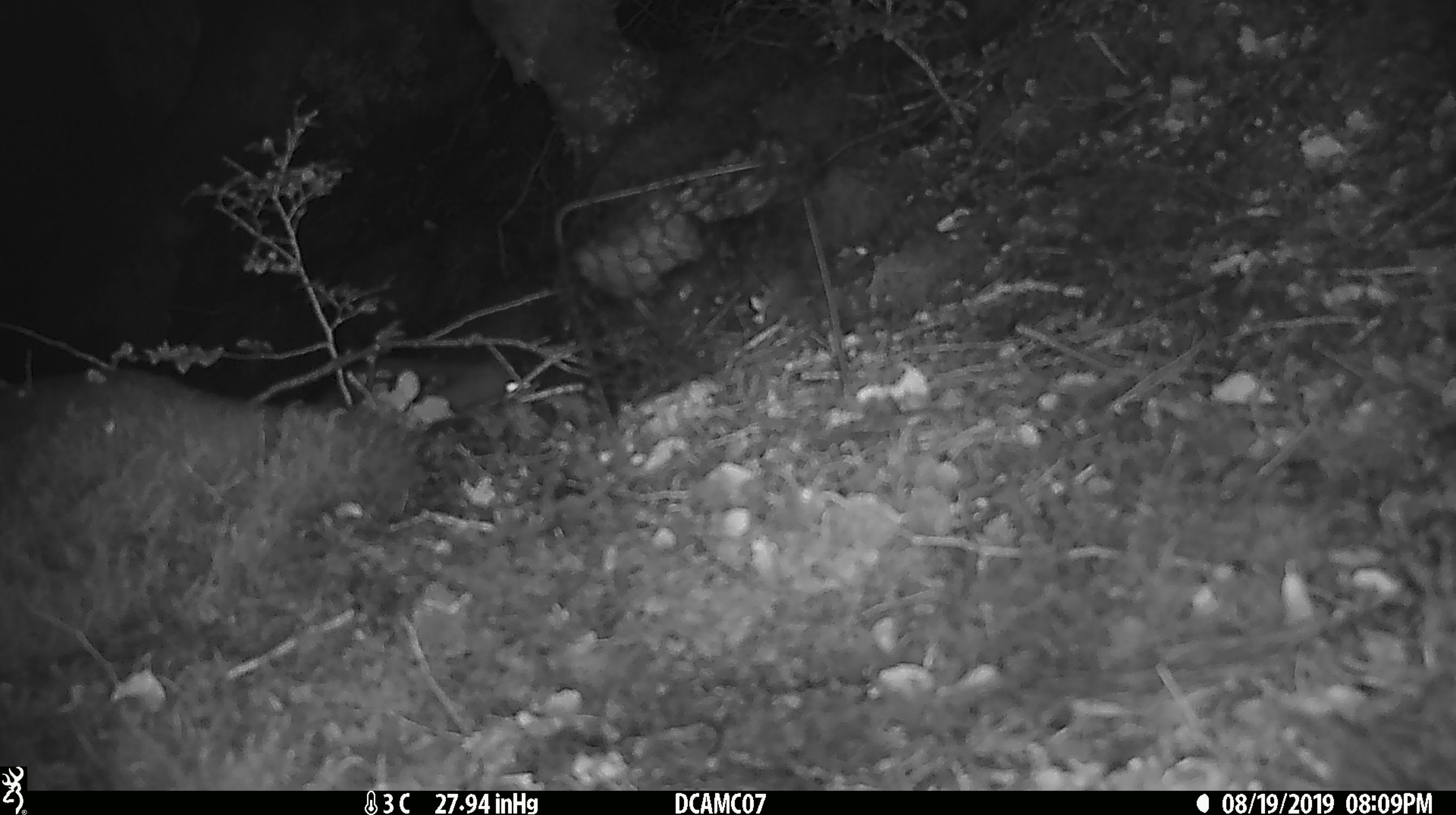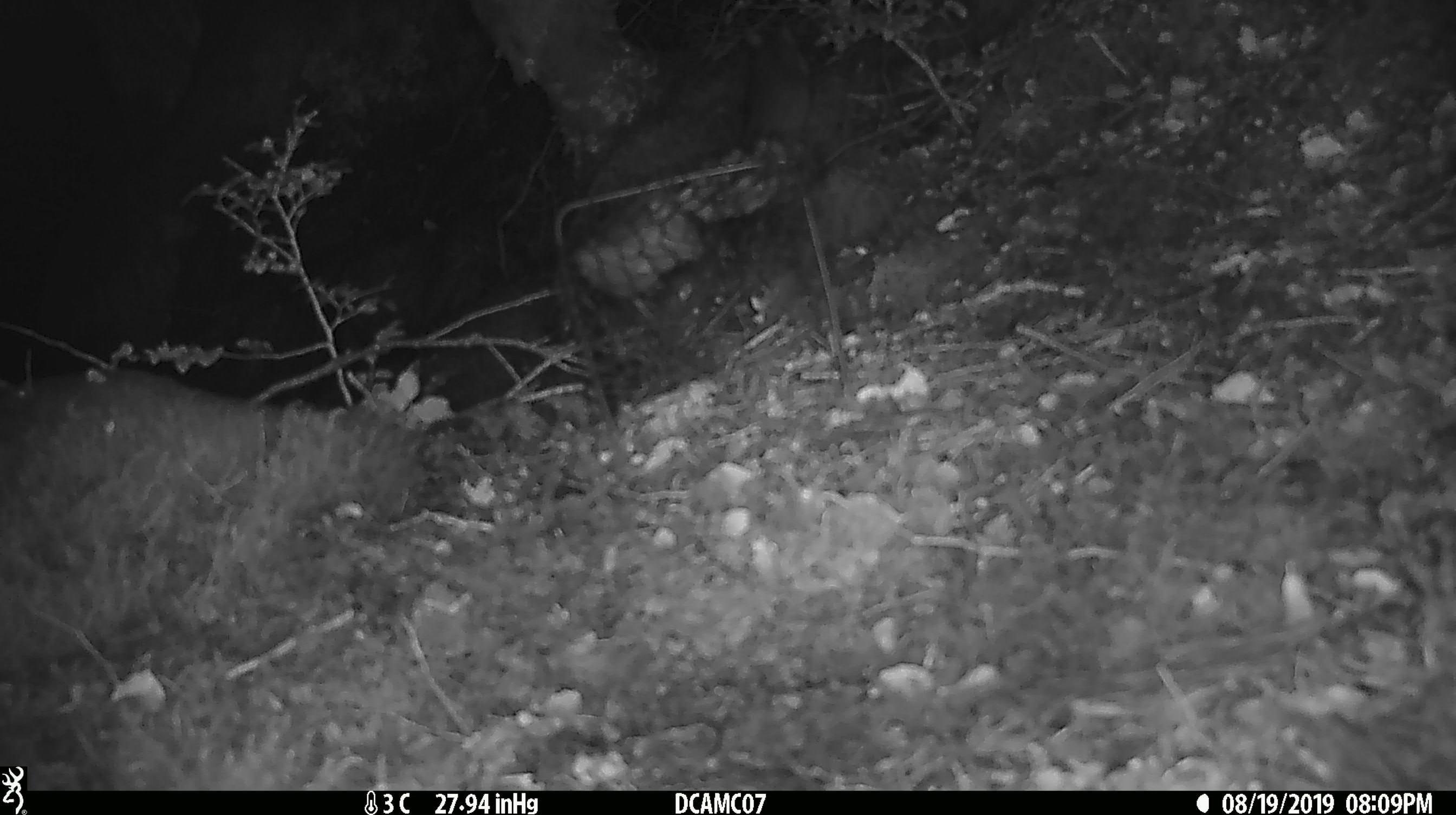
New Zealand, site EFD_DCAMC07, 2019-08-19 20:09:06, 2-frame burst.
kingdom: Animalia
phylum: Chordata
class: Mammalia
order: Diprotodontia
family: Phalangeridae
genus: Trichosurus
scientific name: Trichosurus vulpecula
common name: common brushtail possum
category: possum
Possum (common brushtail possum) (Trichosurus vulpecula).